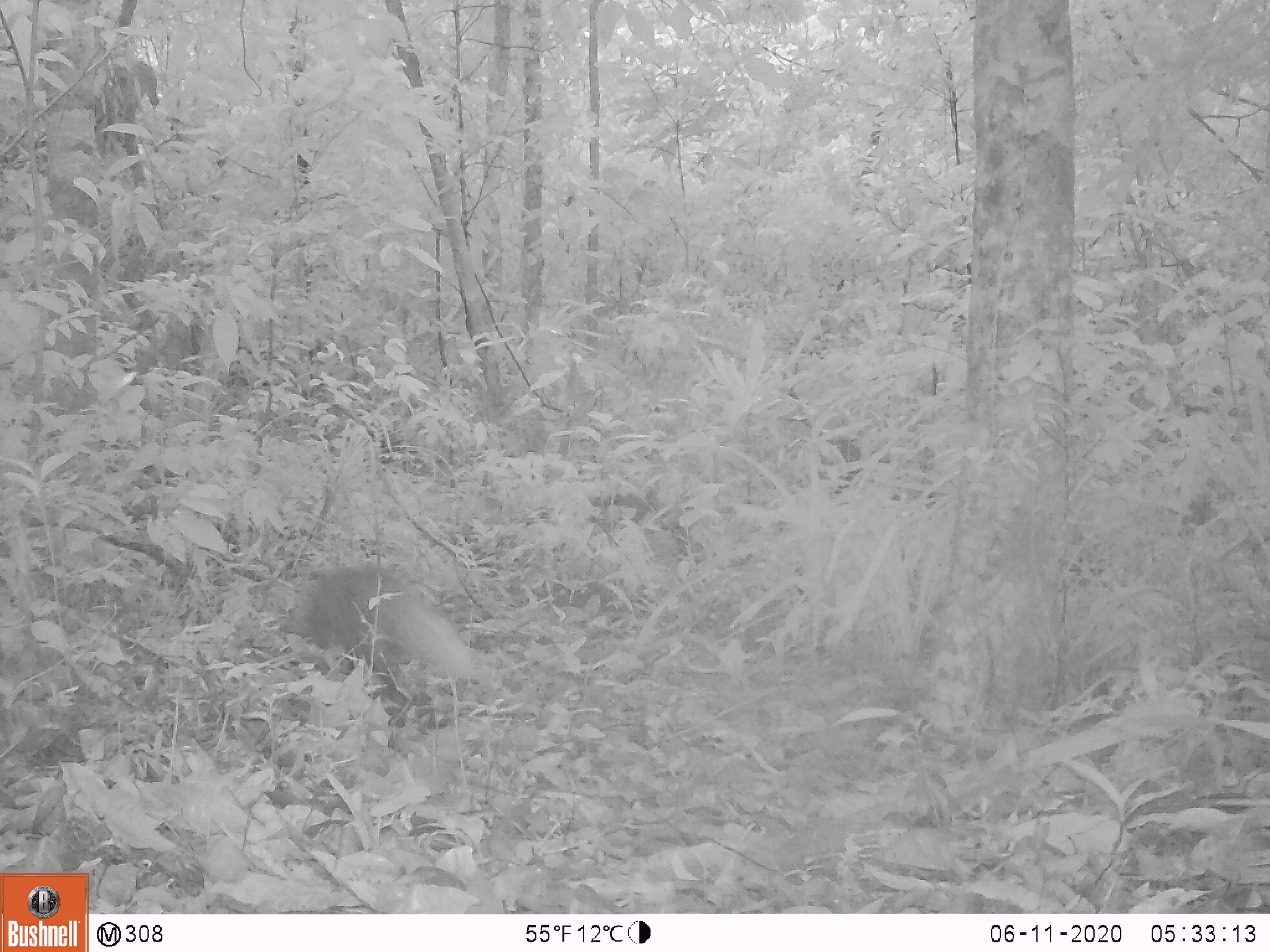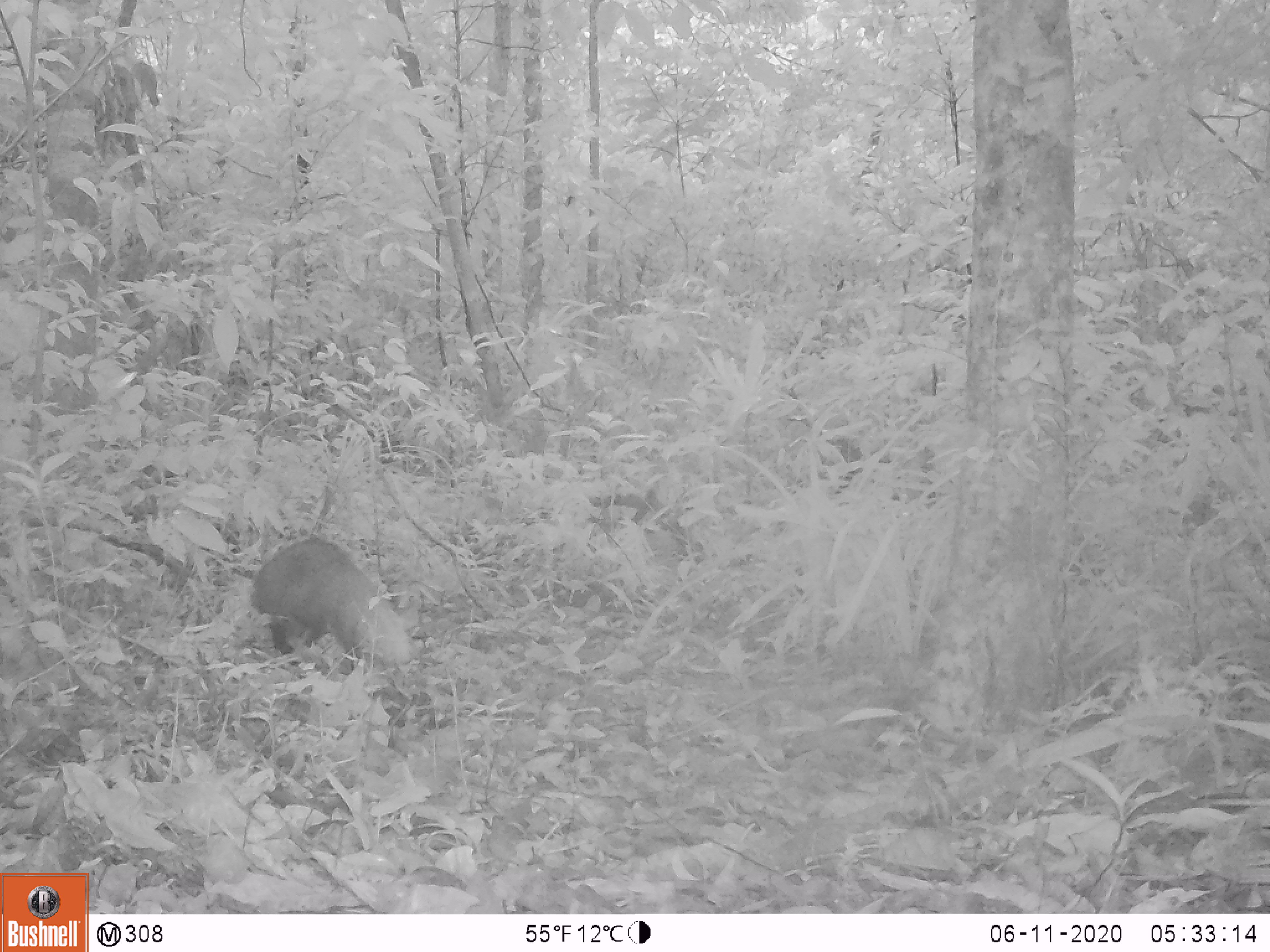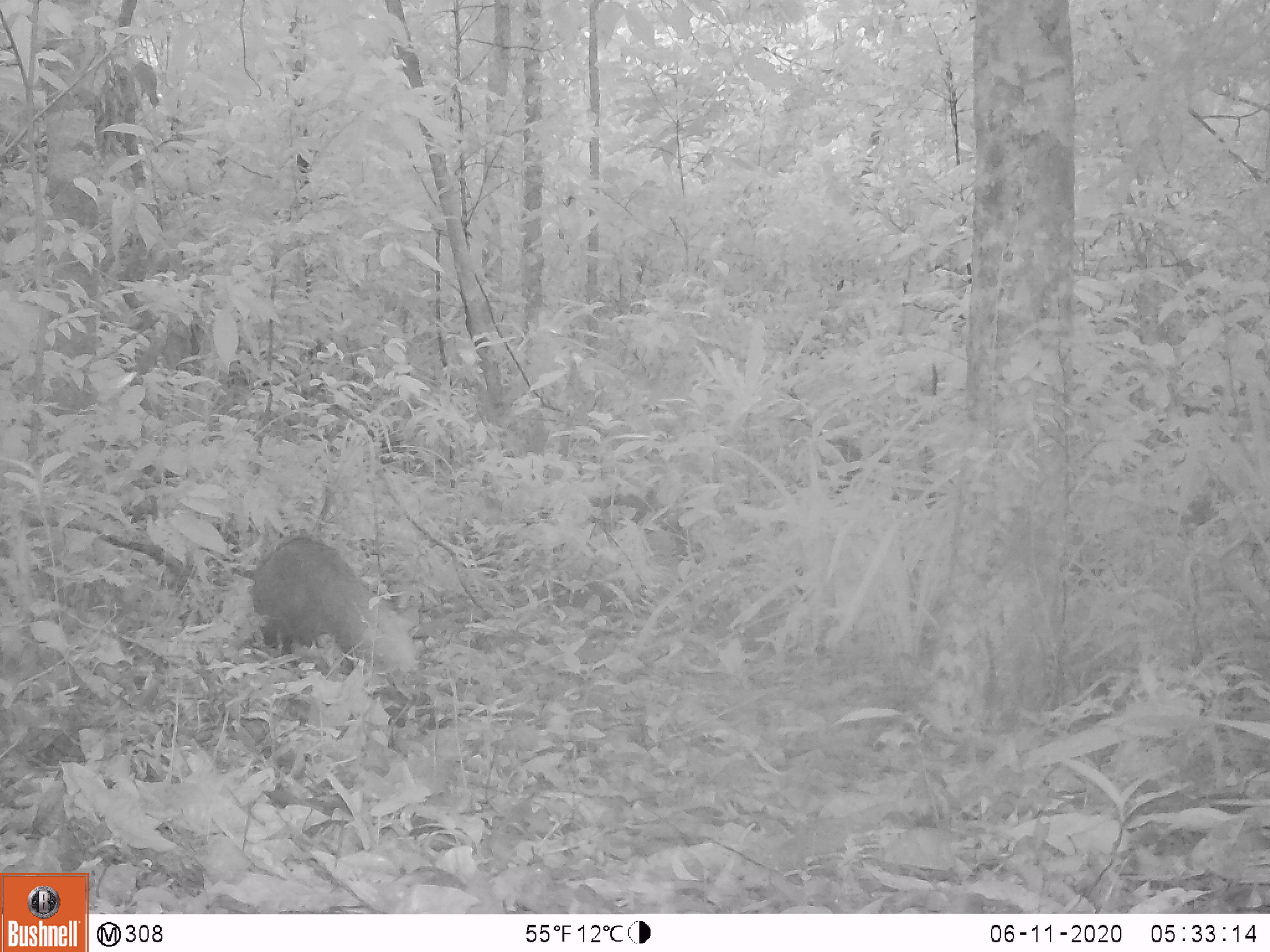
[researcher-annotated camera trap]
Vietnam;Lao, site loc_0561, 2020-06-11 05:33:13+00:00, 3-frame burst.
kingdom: Animalia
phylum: Chordata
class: Mammalia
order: Carnivora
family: Herpestidae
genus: Urva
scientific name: Urva urva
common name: crab-eating mongoose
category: crab eating mongoose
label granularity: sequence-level